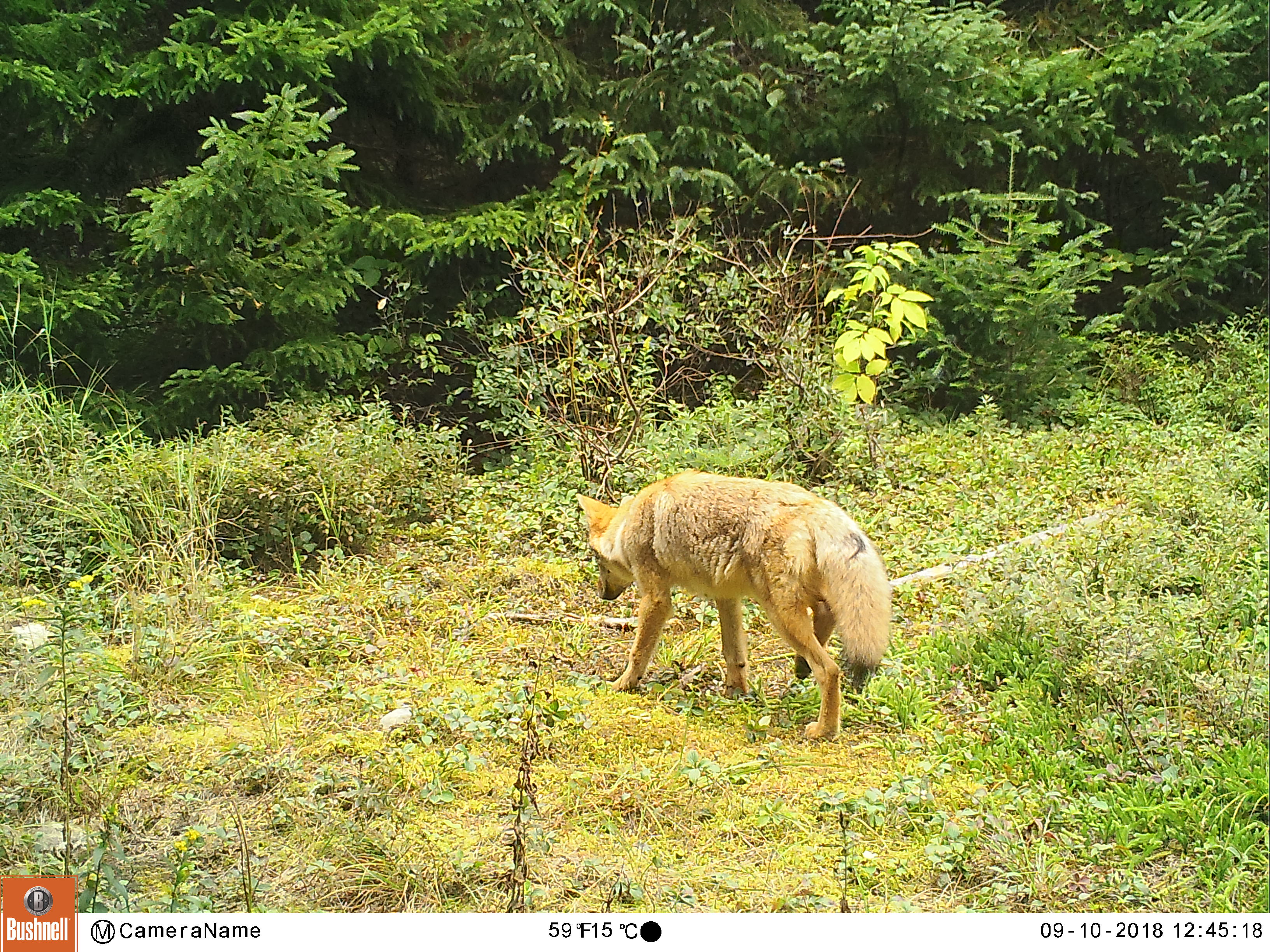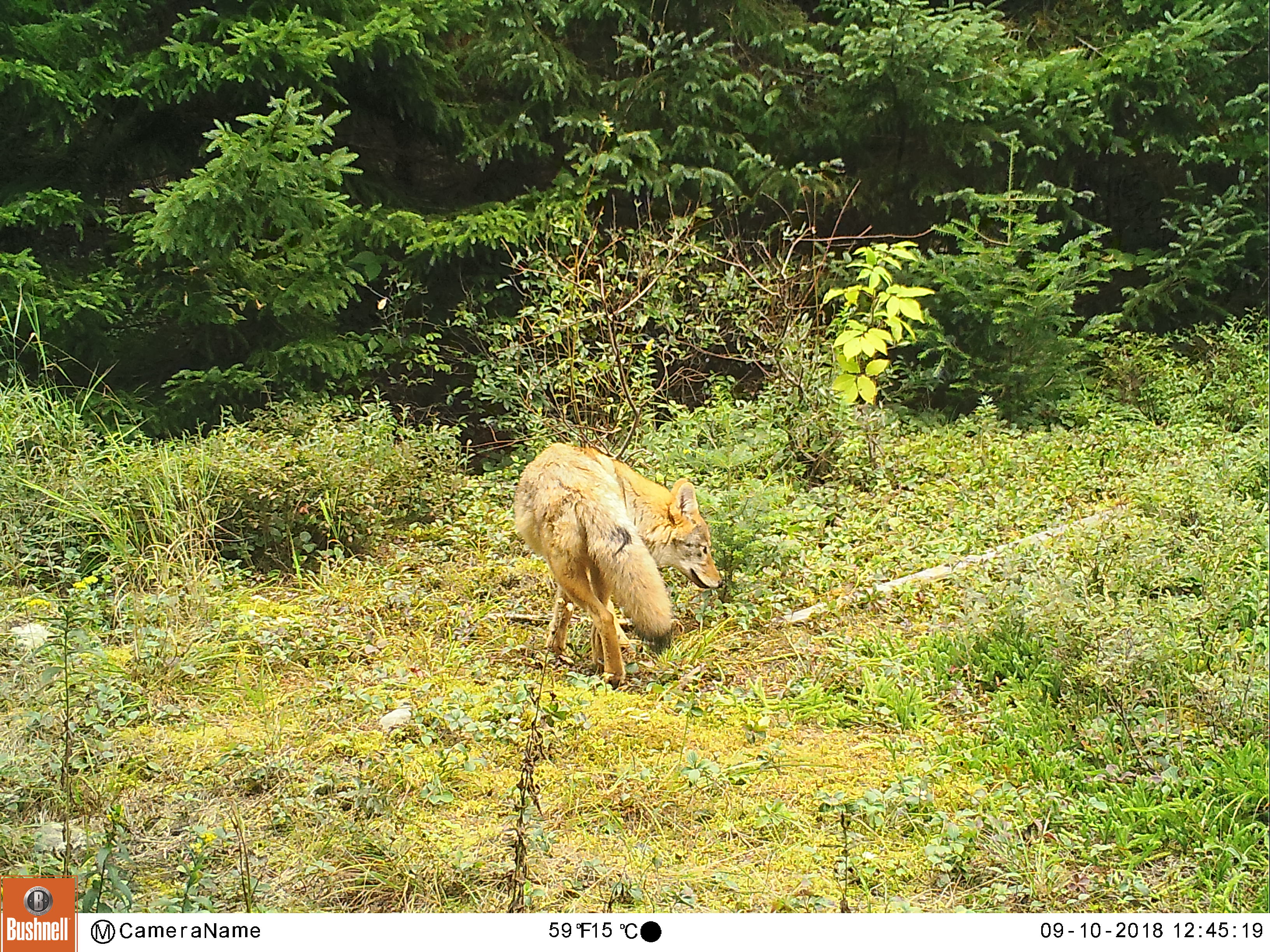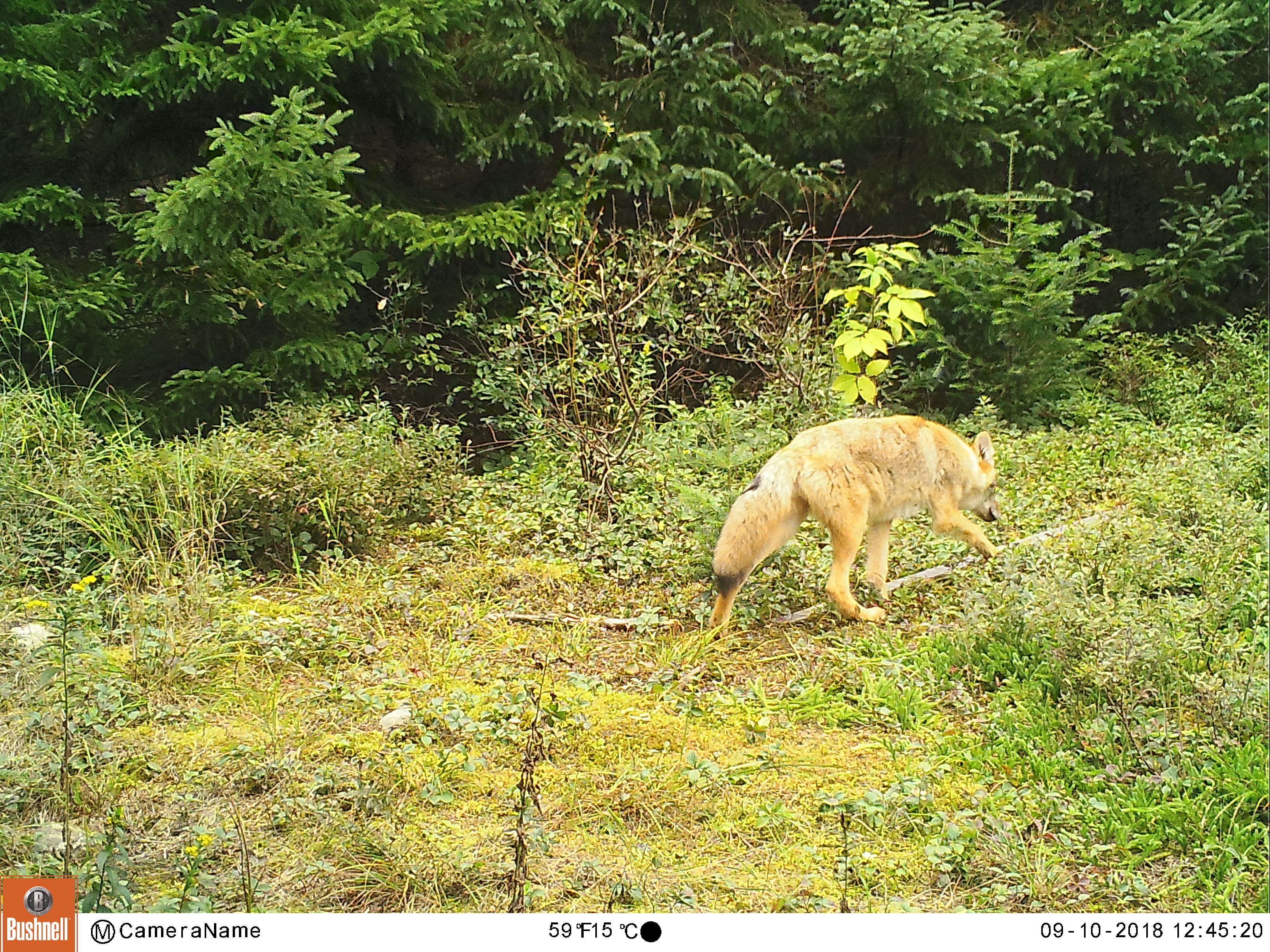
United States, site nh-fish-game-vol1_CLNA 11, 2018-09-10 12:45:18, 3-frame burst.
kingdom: Animalia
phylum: Chordata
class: Mammalia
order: Carnivora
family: Canidae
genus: Canis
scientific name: Canis latrans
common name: coyote